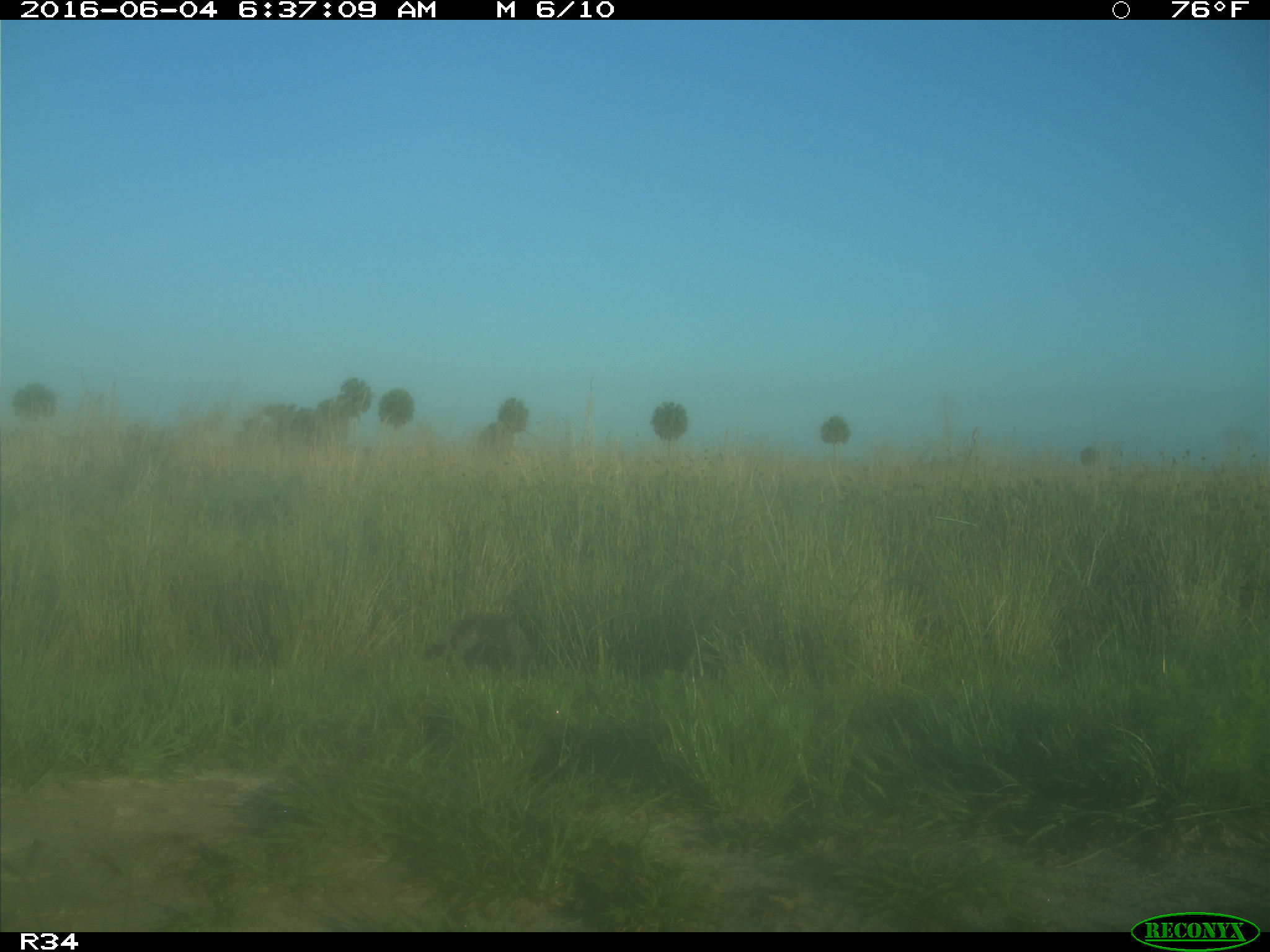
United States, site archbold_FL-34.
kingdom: Animalia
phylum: Chordata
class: Mammalia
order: Carnivora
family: Procyonidae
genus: Procyon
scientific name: Procyon lotor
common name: common raccoon